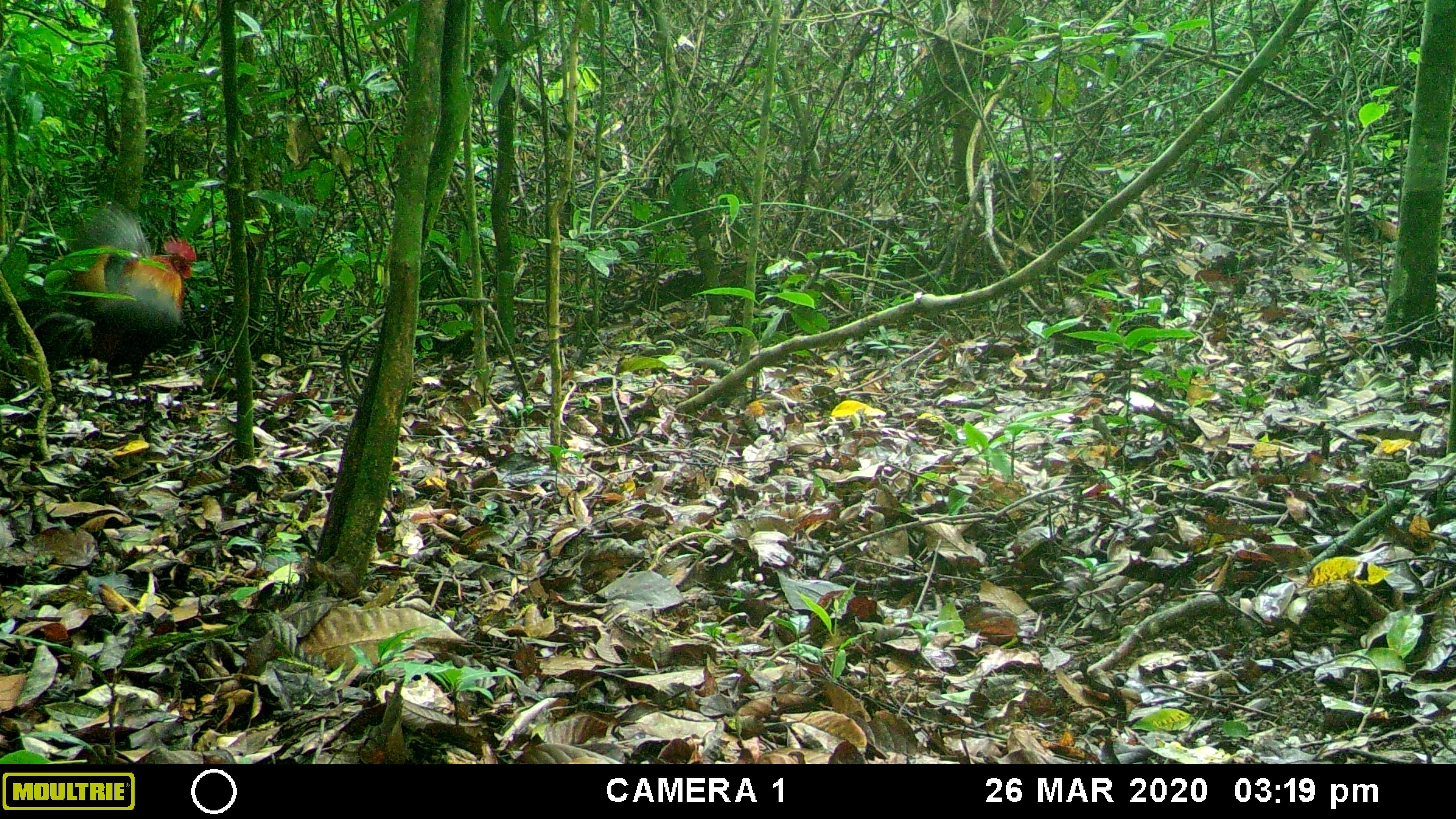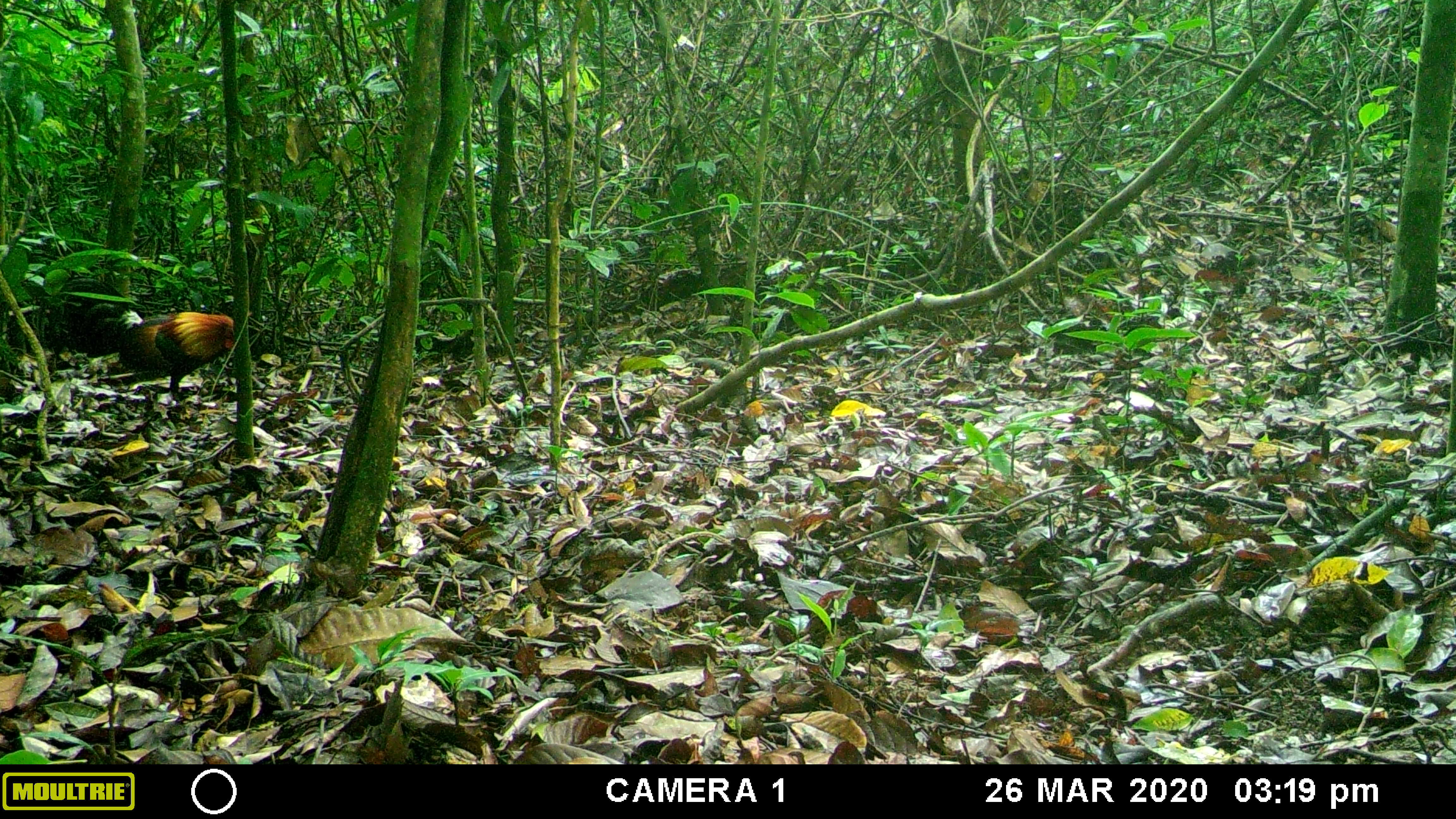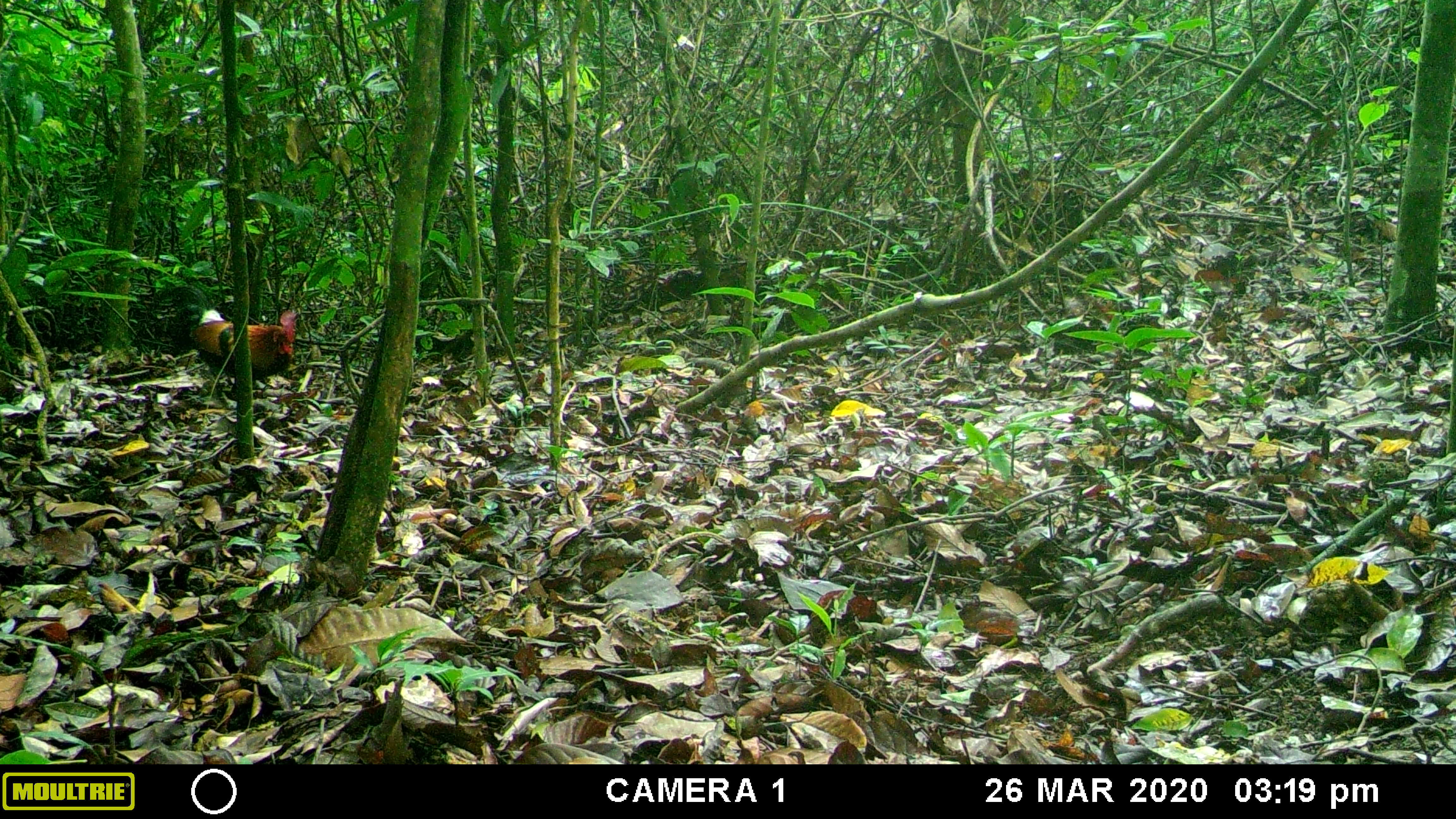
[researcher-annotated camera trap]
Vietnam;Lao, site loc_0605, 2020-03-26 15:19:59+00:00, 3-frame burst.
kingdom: Animalia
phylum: Chordata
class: Aves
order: Galliformes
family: Phasianidae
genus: Gallus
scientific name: Gallus gallus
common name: red junglefowl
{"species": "red junglefowl (Gallus gallus)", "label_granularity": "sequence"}